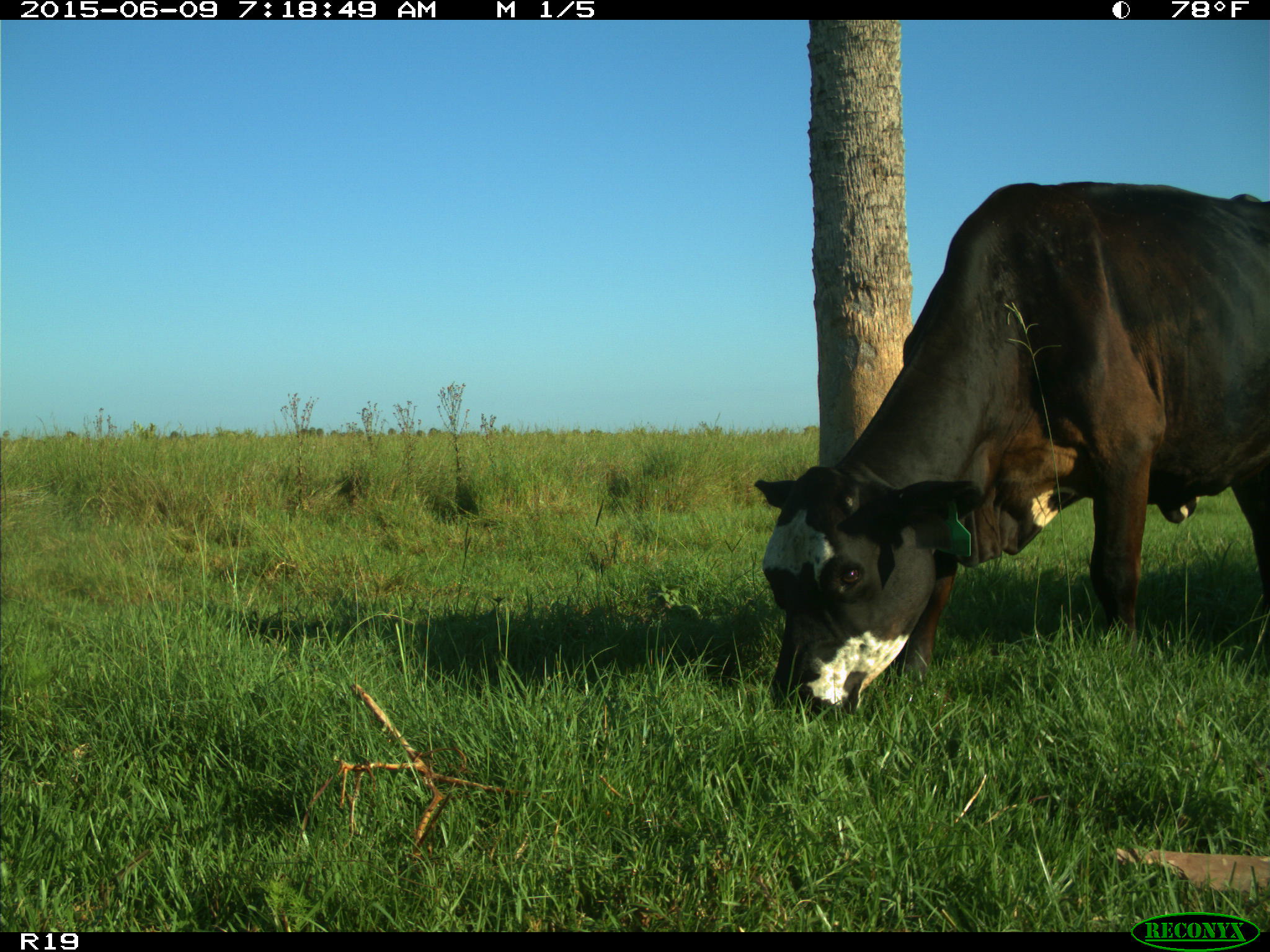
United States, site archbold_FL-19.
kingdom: Animalia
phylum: Chordata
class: Mammalia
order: Artiodactyla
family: Bovidae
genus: Bos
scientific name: Bos taurus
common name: domestic cow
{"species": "Bos taurus (domestic cow)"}